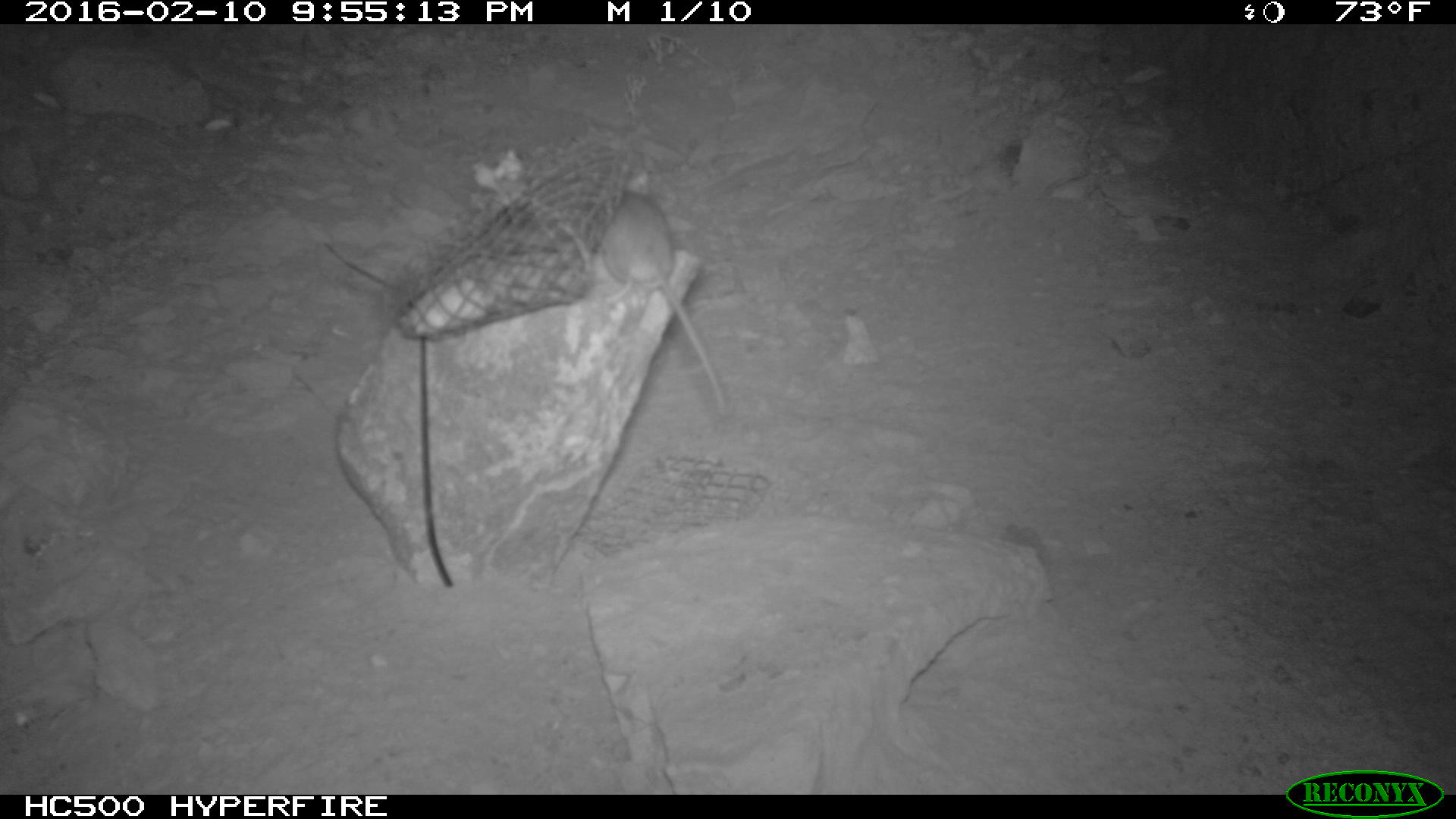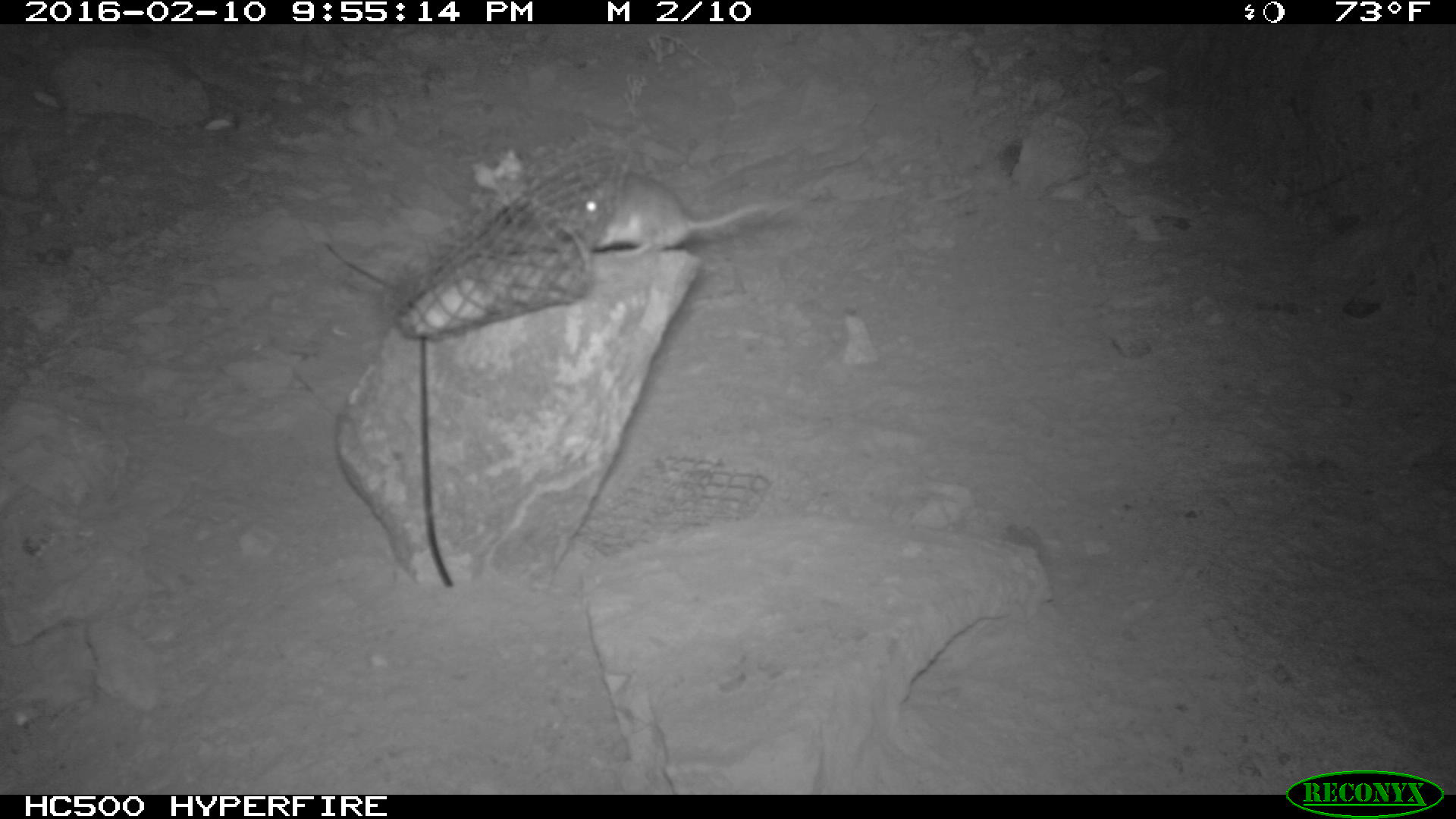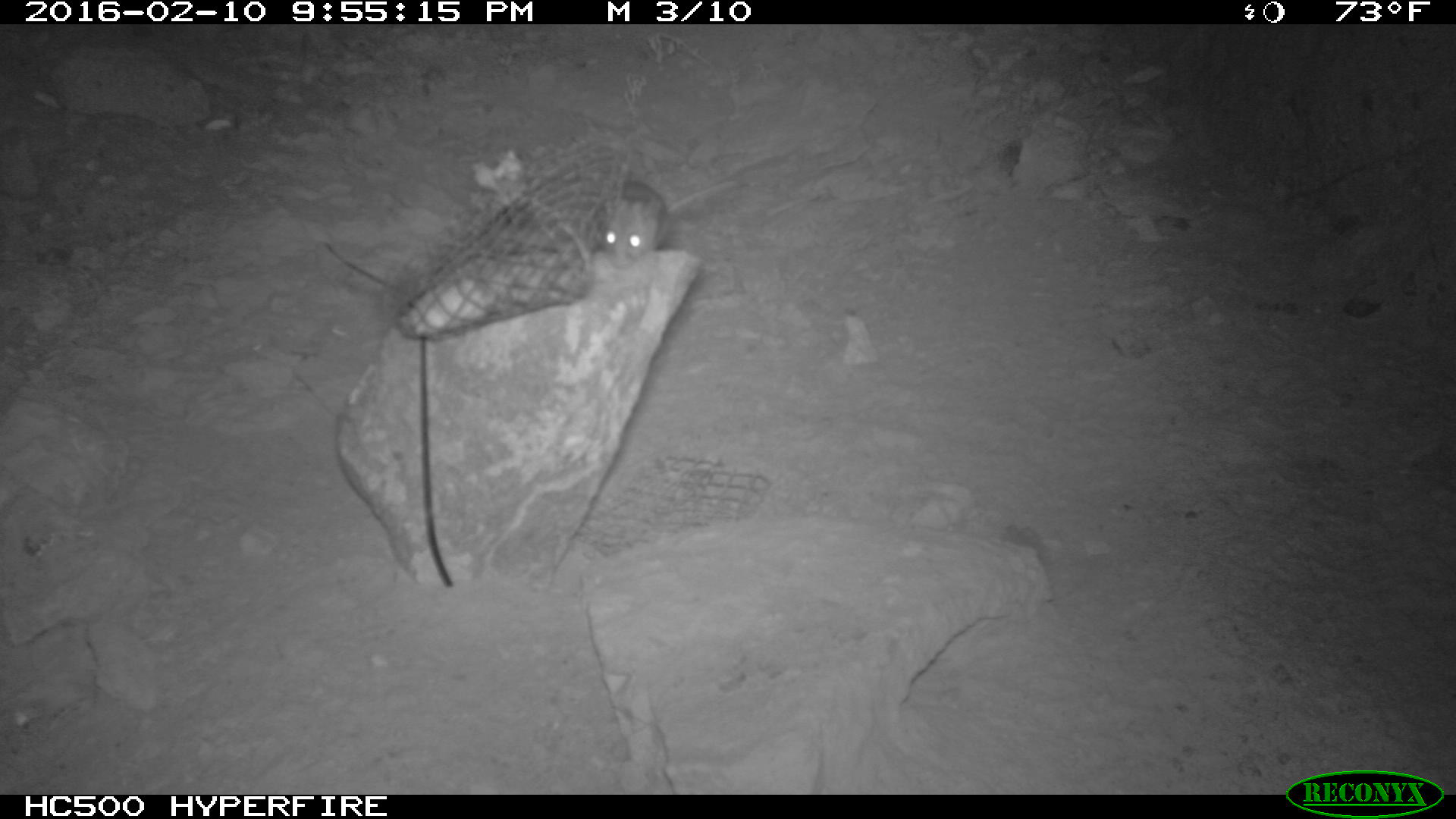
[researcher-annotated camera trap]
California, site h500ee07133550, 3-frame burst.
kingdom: Animalia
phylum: Chordata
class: Mammalia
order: Rodentia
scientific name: Rodentia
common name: rodent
Rodent (Rodentia).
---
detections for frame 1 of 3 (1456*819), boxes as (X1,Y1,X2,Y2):
rodent: (593,171,726,414)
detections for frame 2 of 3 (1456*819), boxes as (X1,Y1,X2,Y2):
rodent: (578,171,787,256)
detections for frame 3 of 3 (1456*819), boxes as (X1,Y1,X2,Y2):
rodent: (588,177,746,268)